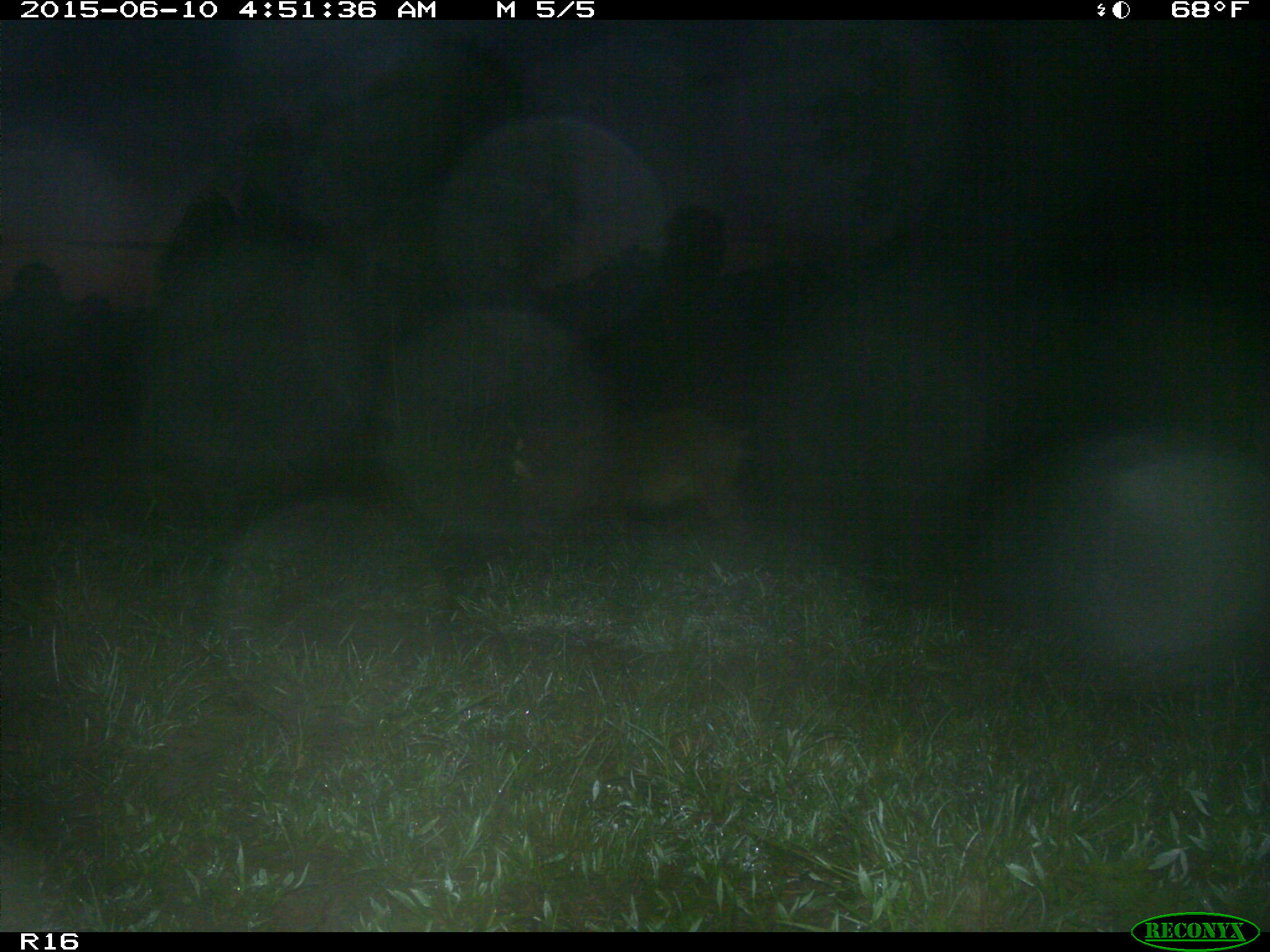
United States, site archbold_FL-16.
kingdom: Animalia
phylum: Chordata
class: Mammalia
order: Artiodactyla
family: Suidae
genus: Sus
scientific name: Sus scrofa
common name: wild boar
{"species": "Sus scrofa (wild boar)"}